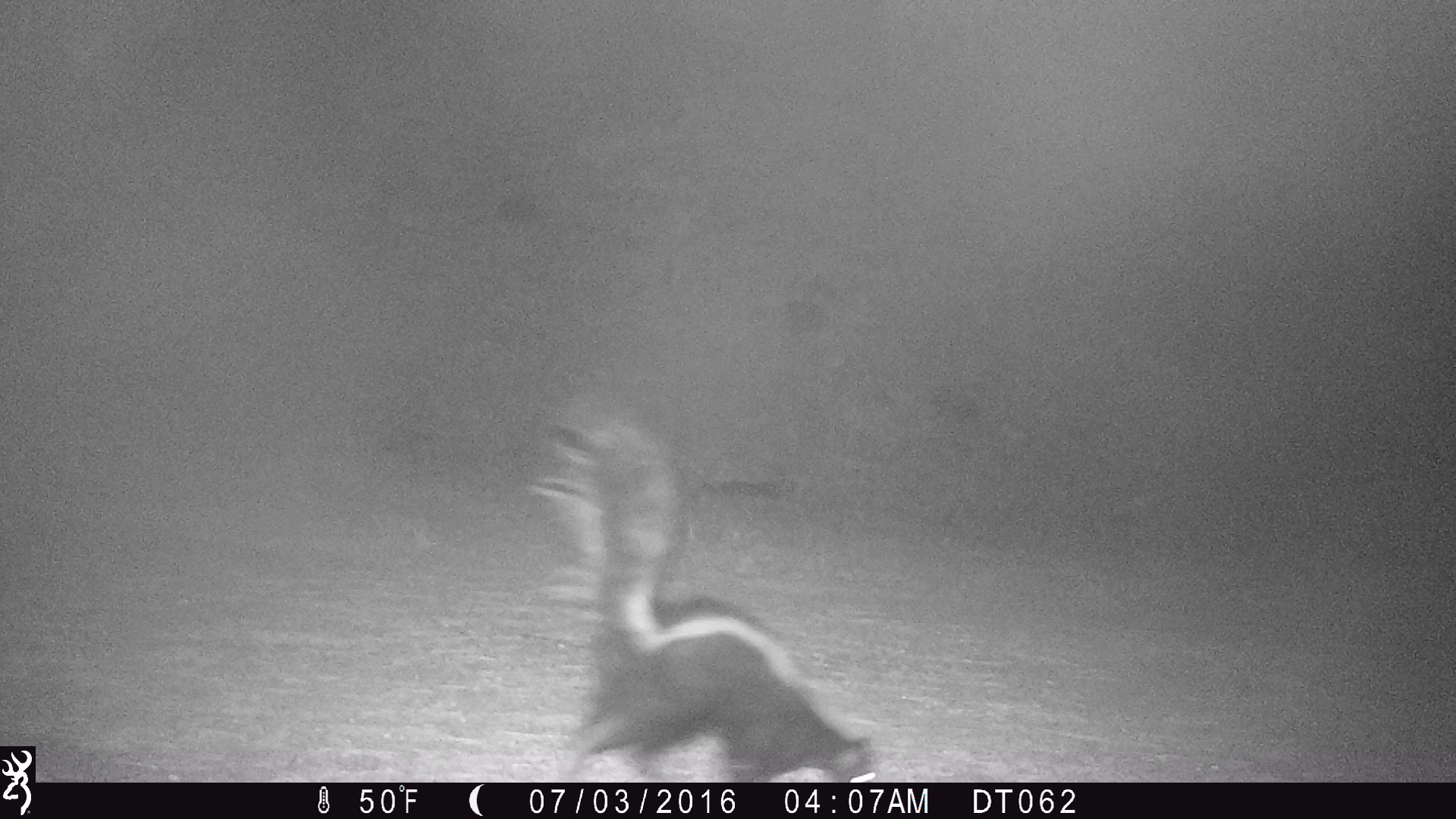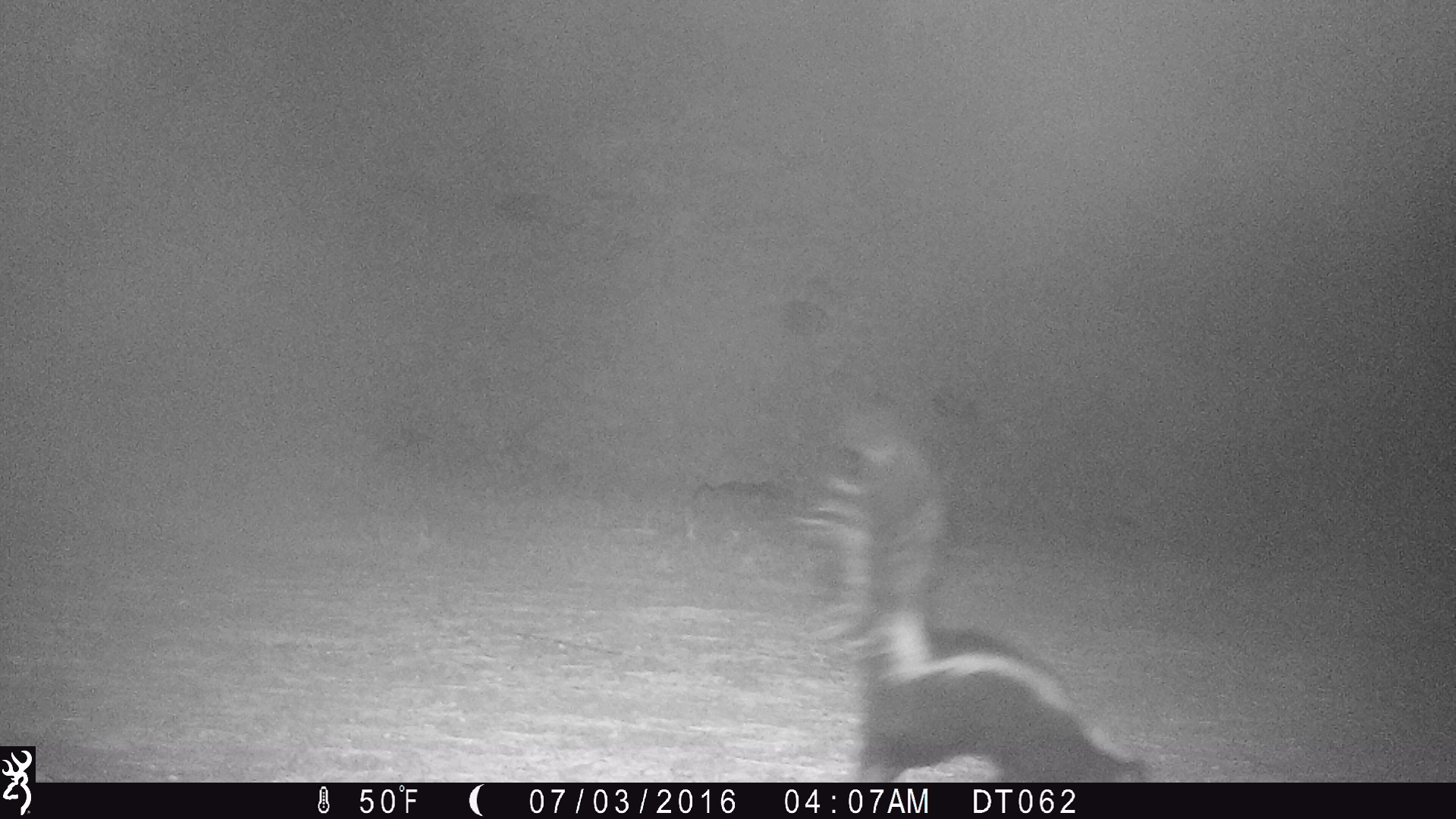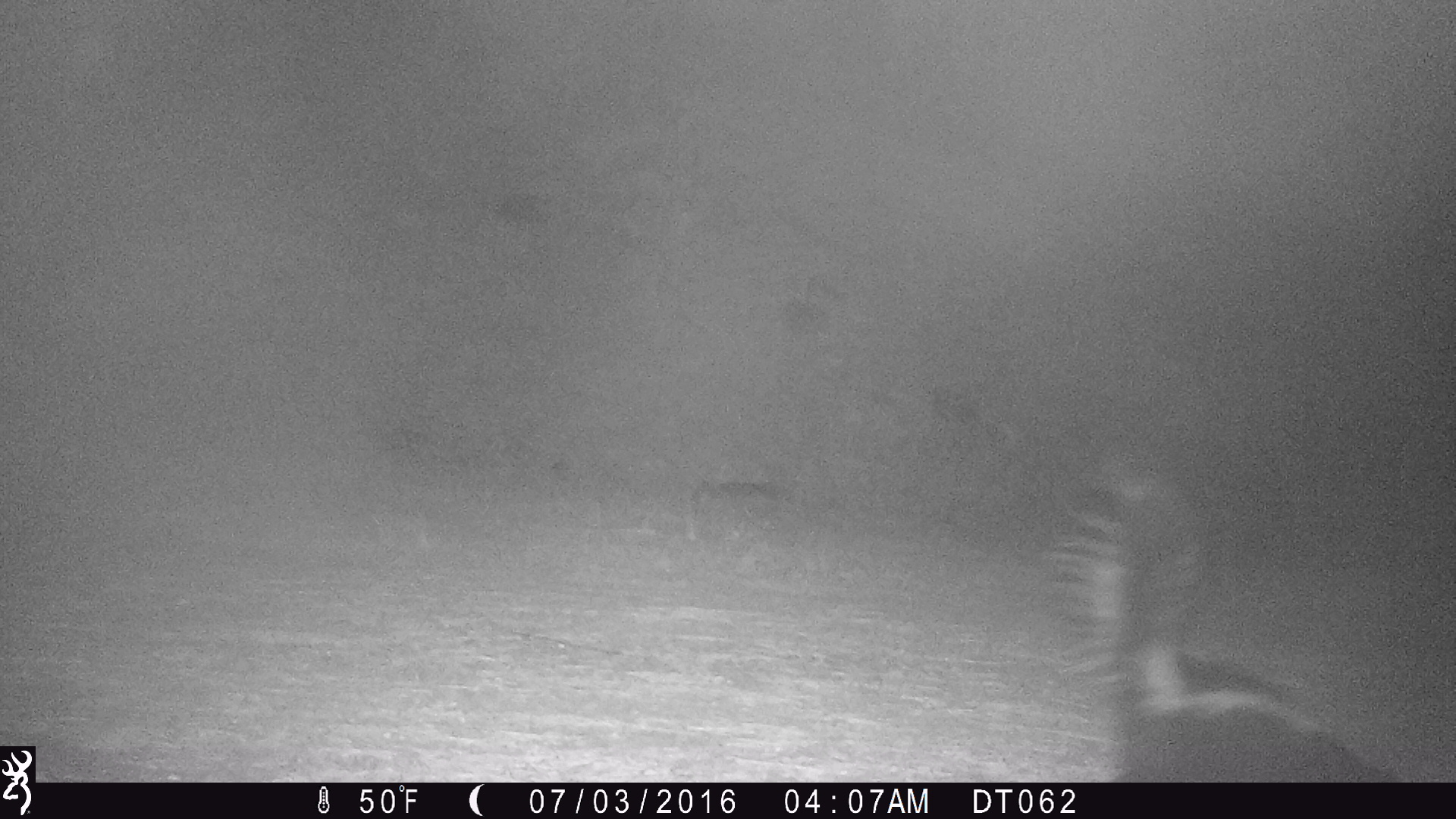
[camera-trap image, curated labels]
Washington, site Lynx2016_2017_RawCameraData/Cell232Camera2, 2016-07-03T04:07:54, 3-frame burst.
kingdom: Animalia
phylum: Chordata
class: Mammalia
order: Carnivora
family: Mephitidae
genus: Mephitis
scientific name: Mephitis mephitis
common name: striped skunk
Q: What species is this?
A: Mephitis mephitis (striped skunk).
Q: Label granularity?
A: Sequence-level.